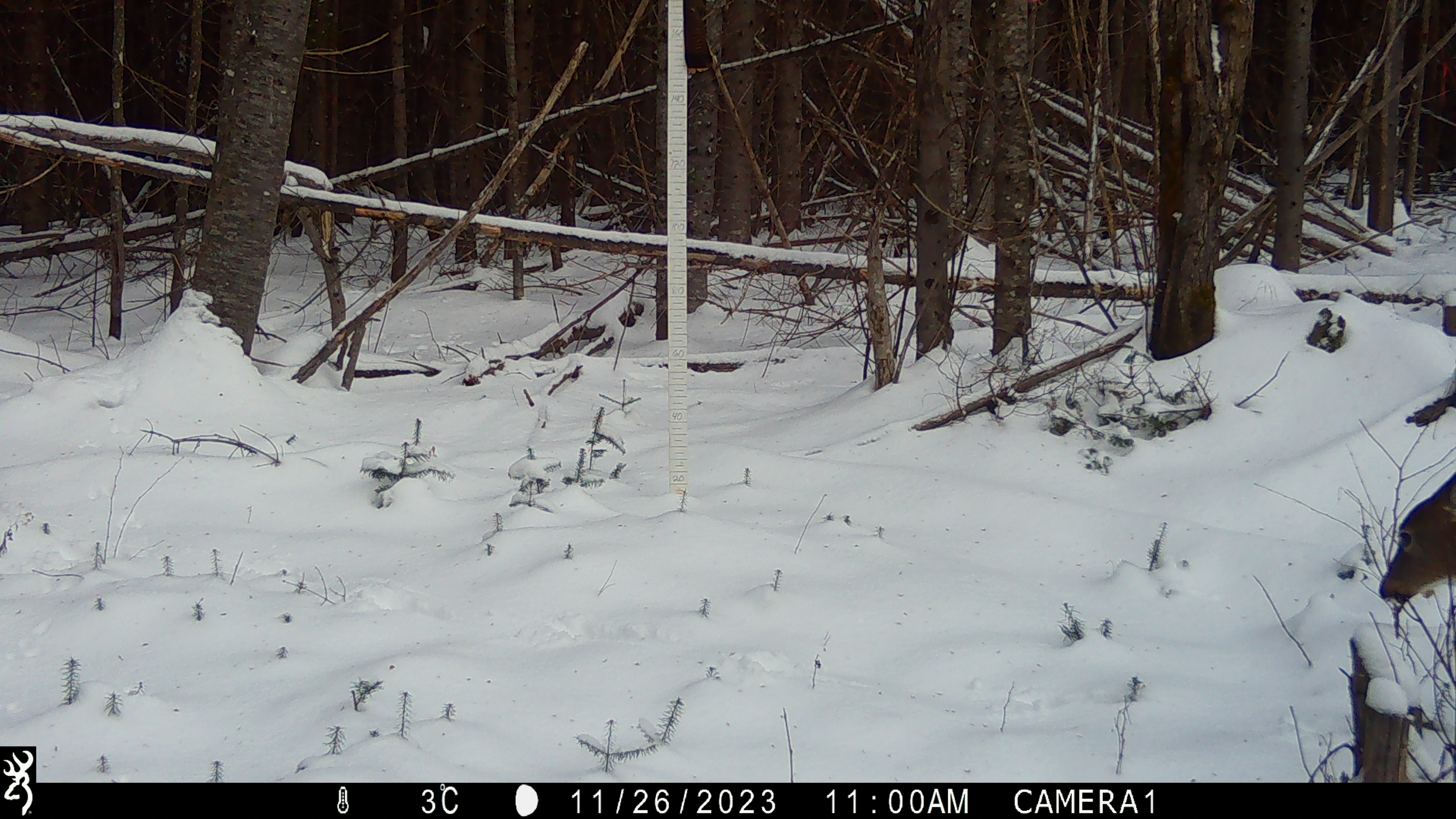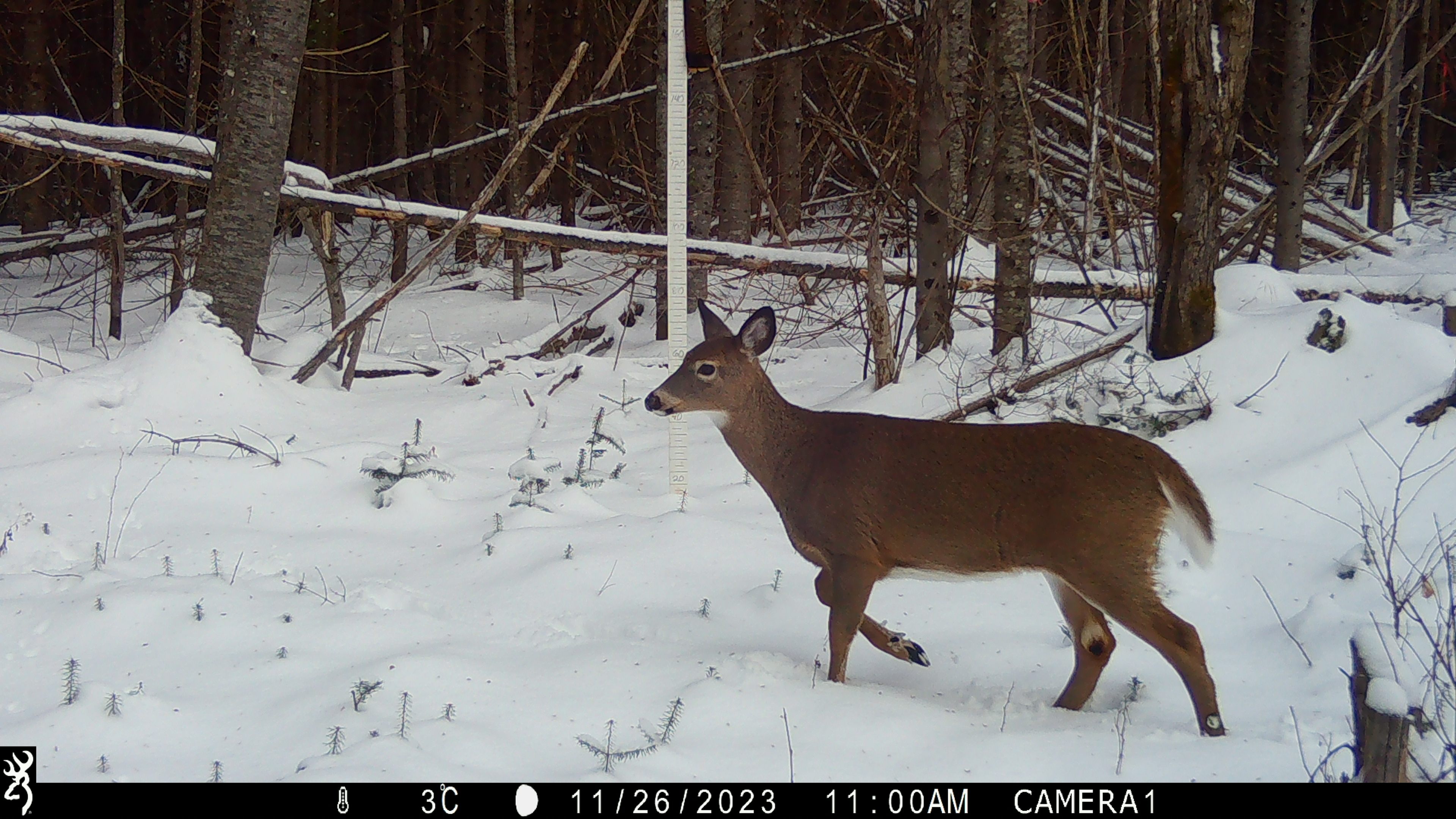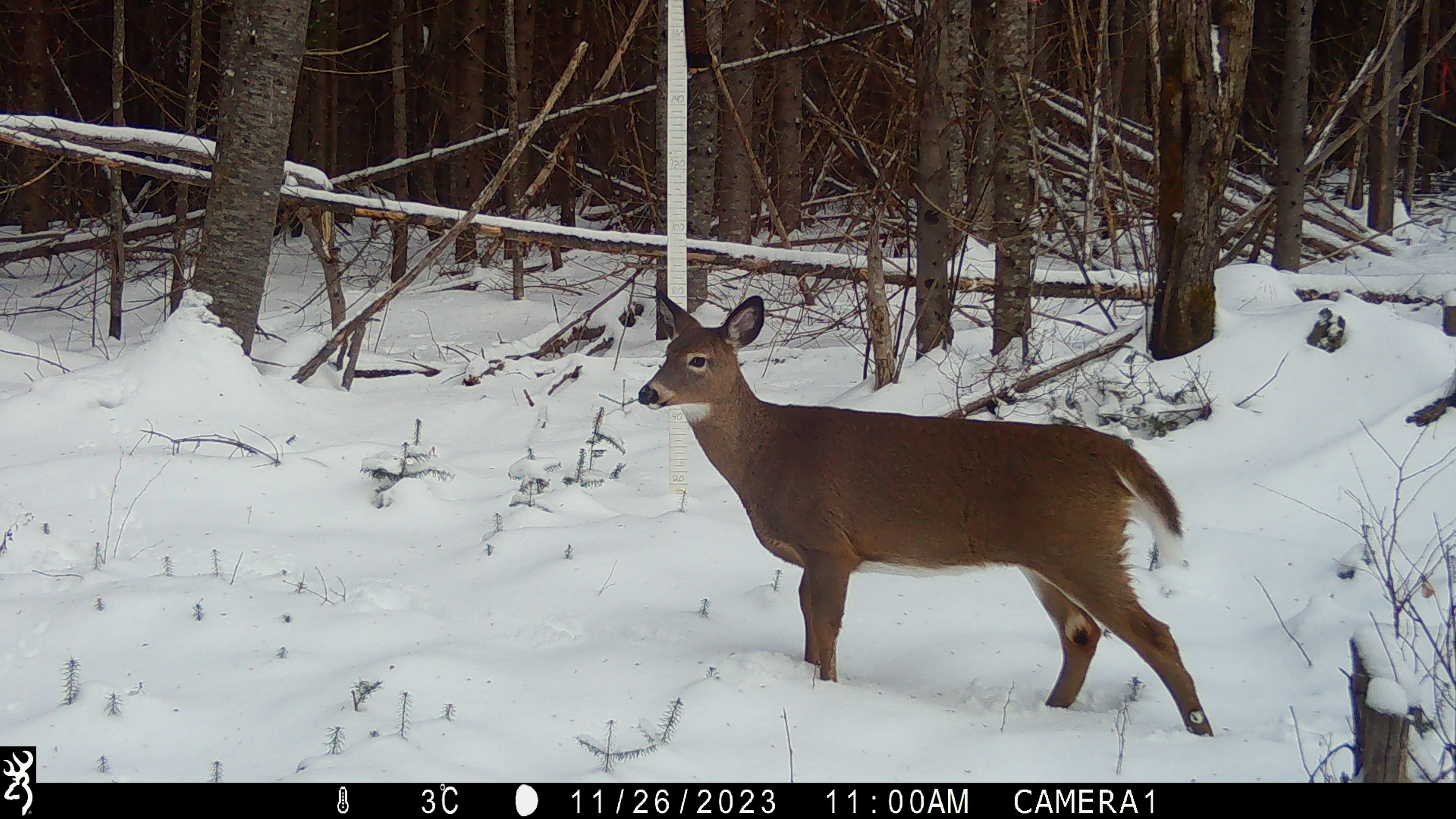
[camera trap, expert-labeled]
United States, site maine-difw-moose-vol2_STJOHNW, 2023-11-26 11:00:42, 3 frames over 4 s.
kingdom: Animalia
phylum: Chordata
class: Mammalia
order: Artiodactyla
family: Cervidae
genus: Odocoileus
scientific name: Odocoileus virginianus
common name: white-tailed deer